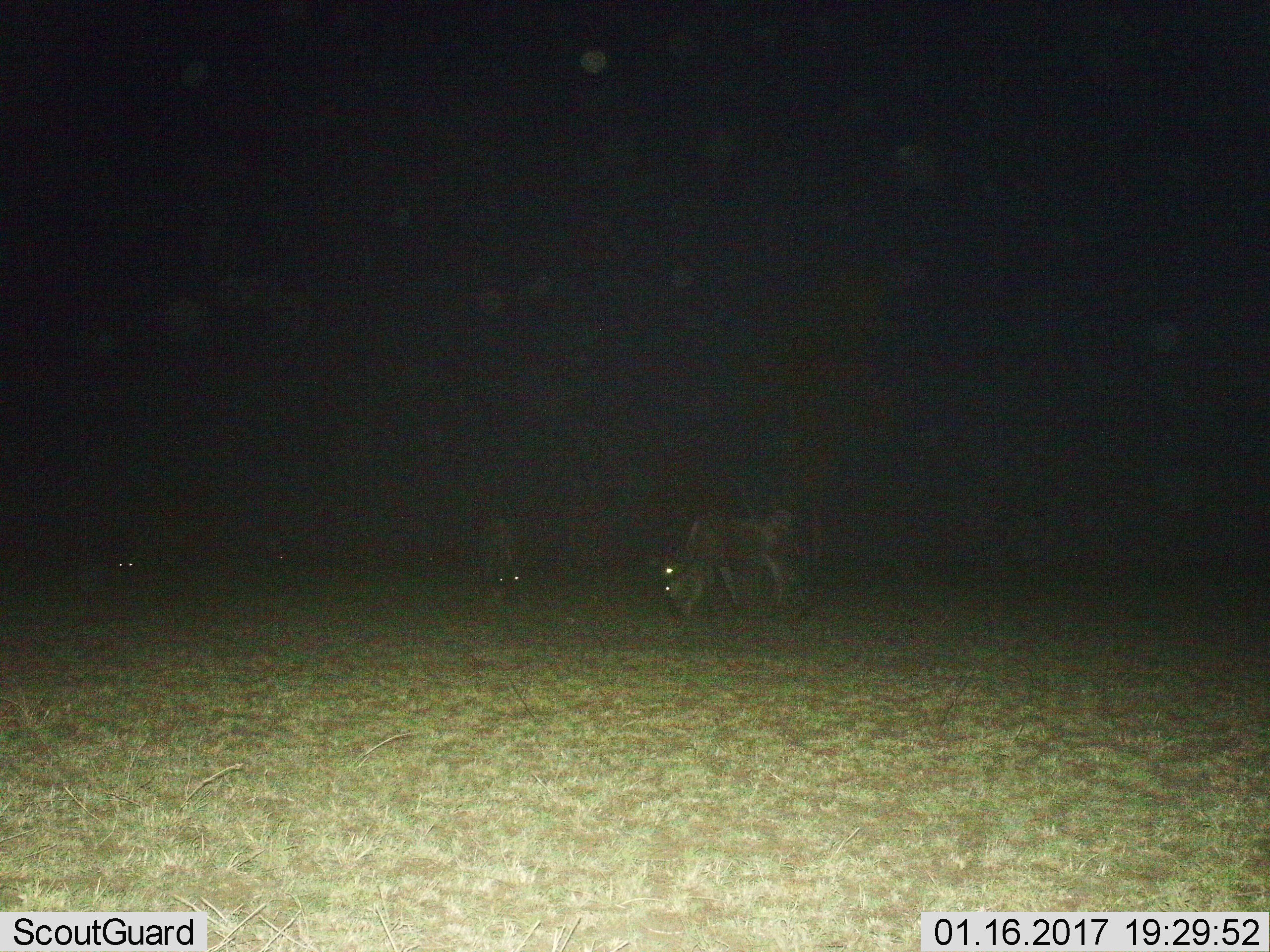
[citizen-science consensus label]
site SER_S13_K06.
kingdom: Animalia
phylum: Chordata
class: Mammalia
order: Artiodactyla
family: Bovidae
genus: Connochaetes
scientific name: Connochaetes taurinus taurinus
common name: blue wildebeest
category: wildebeestblue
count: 5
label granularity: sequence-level